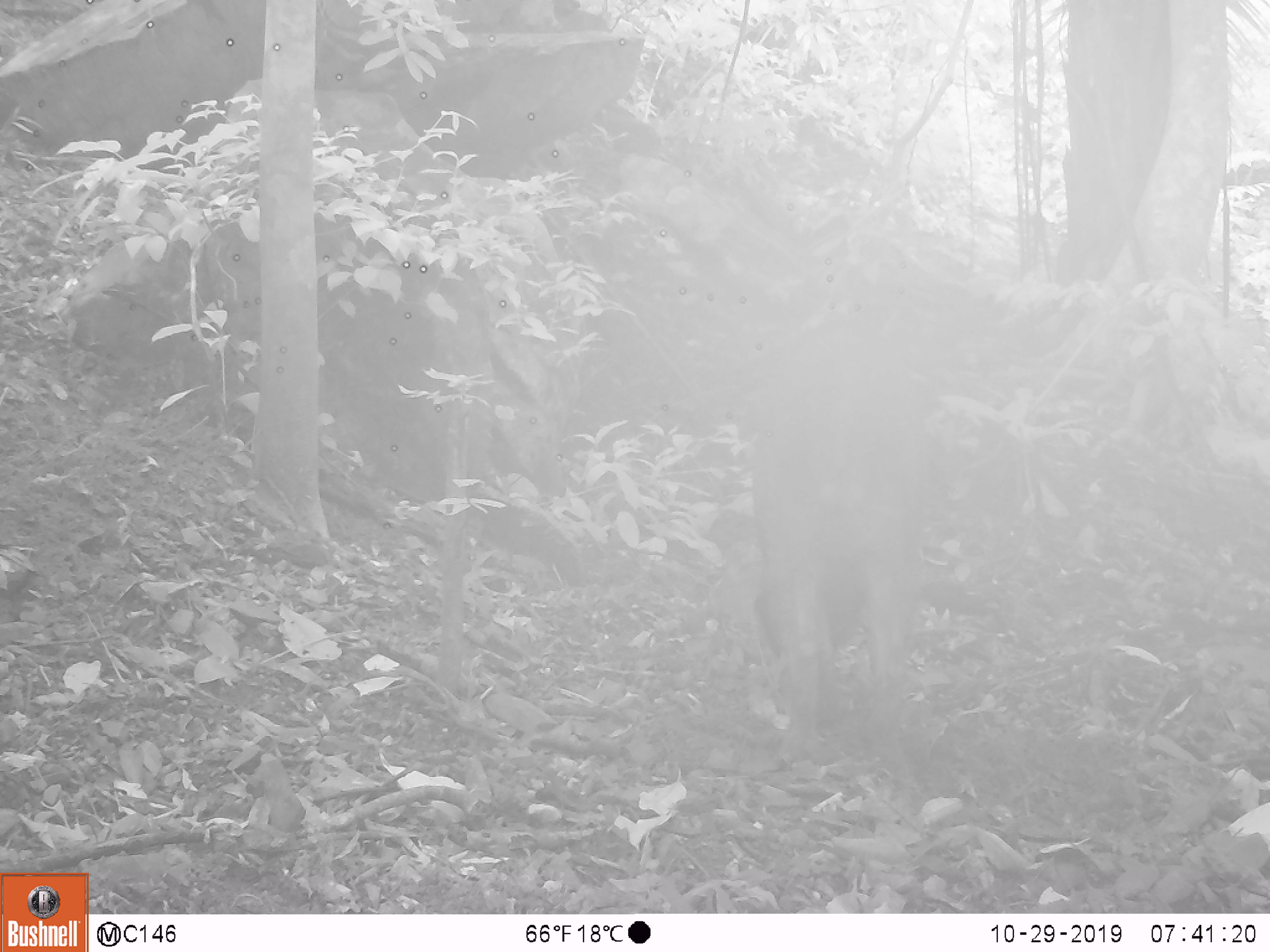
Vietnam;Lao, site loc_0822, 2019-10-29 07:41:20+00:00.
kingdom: Animalia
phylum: Chordata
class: Mammalia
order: Artiodactyla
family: Suidae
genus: Sus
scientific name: Sus scrofa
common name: eurasian wild pig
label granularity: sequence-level